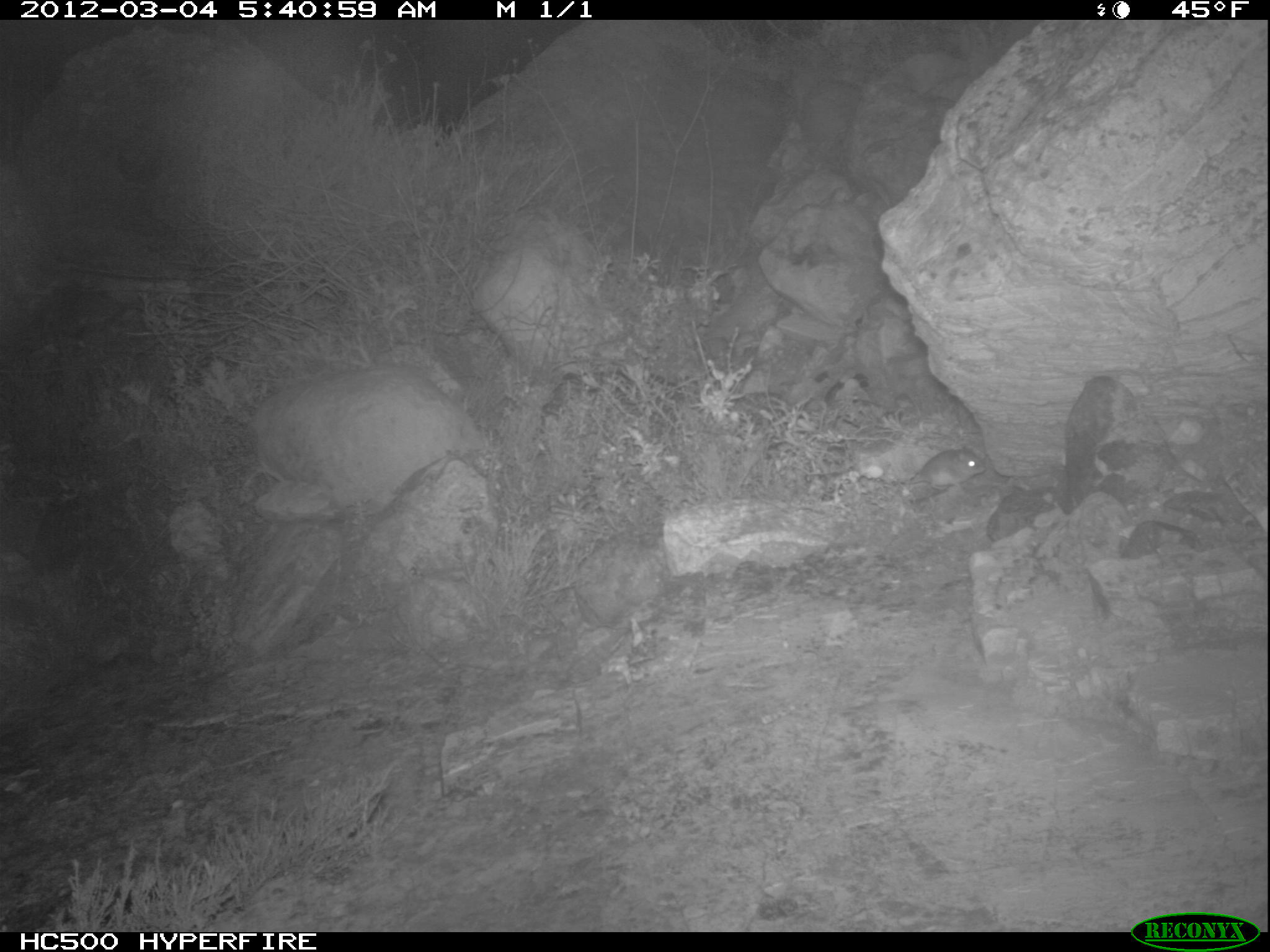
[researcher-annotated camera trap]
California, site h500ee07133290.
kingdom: Animalia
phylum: Chordata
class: Mammalia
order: Rodentia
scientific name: Rodentia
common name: rodent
Rodent (Rodentia).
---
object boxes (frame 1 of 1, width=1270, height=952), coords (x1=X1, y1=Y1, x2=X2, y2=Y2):
rodent: (x1=908, y1=447, x2=987, y2=489)